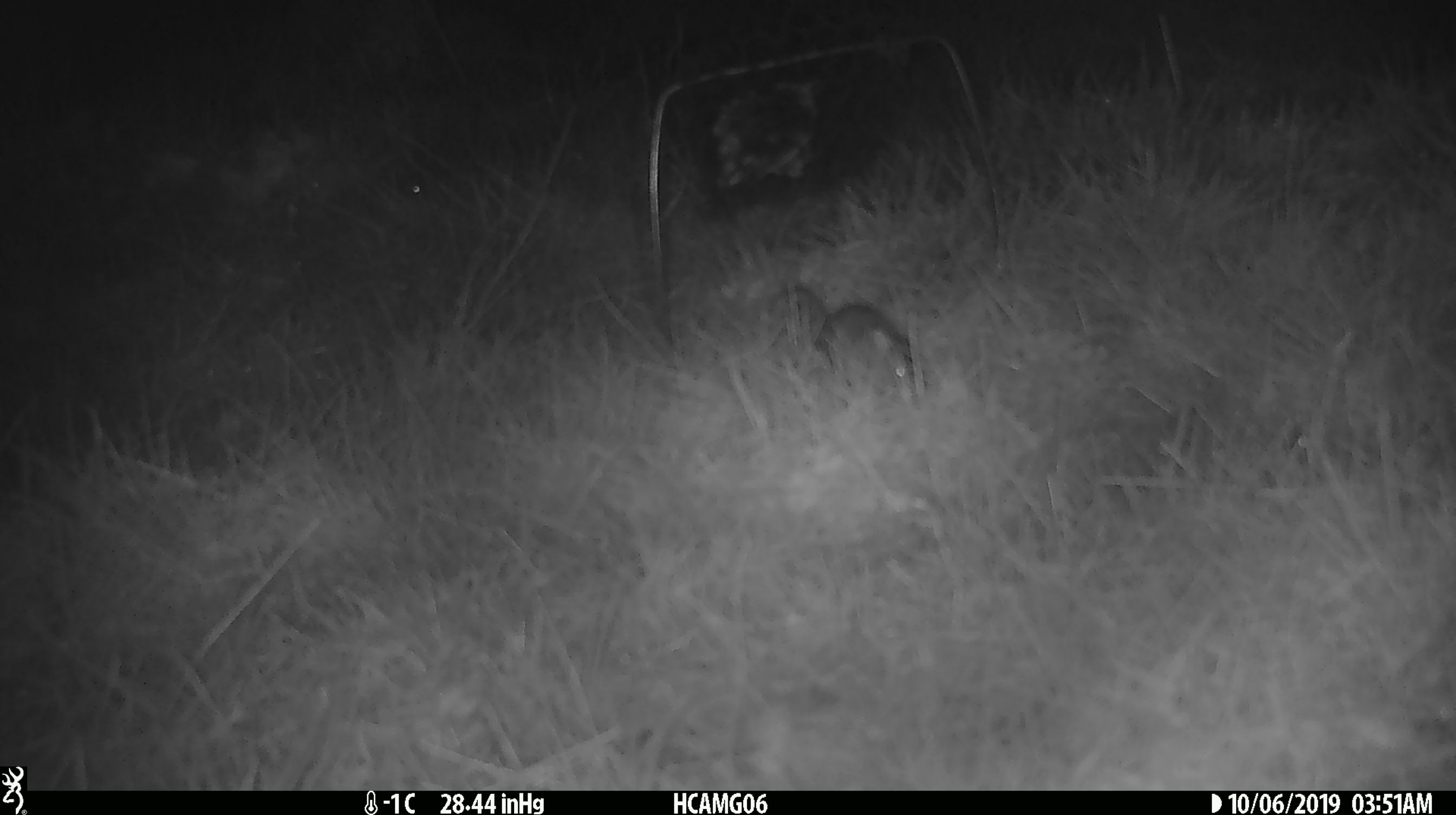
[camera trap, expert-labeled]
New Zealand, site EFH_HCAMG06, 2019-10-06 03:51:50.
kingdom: Animalia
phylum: Chordata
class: Mammalia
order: Rodentia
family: Muridae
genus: Mus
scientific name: Mus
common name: mouse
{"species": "mouse (Mus)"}